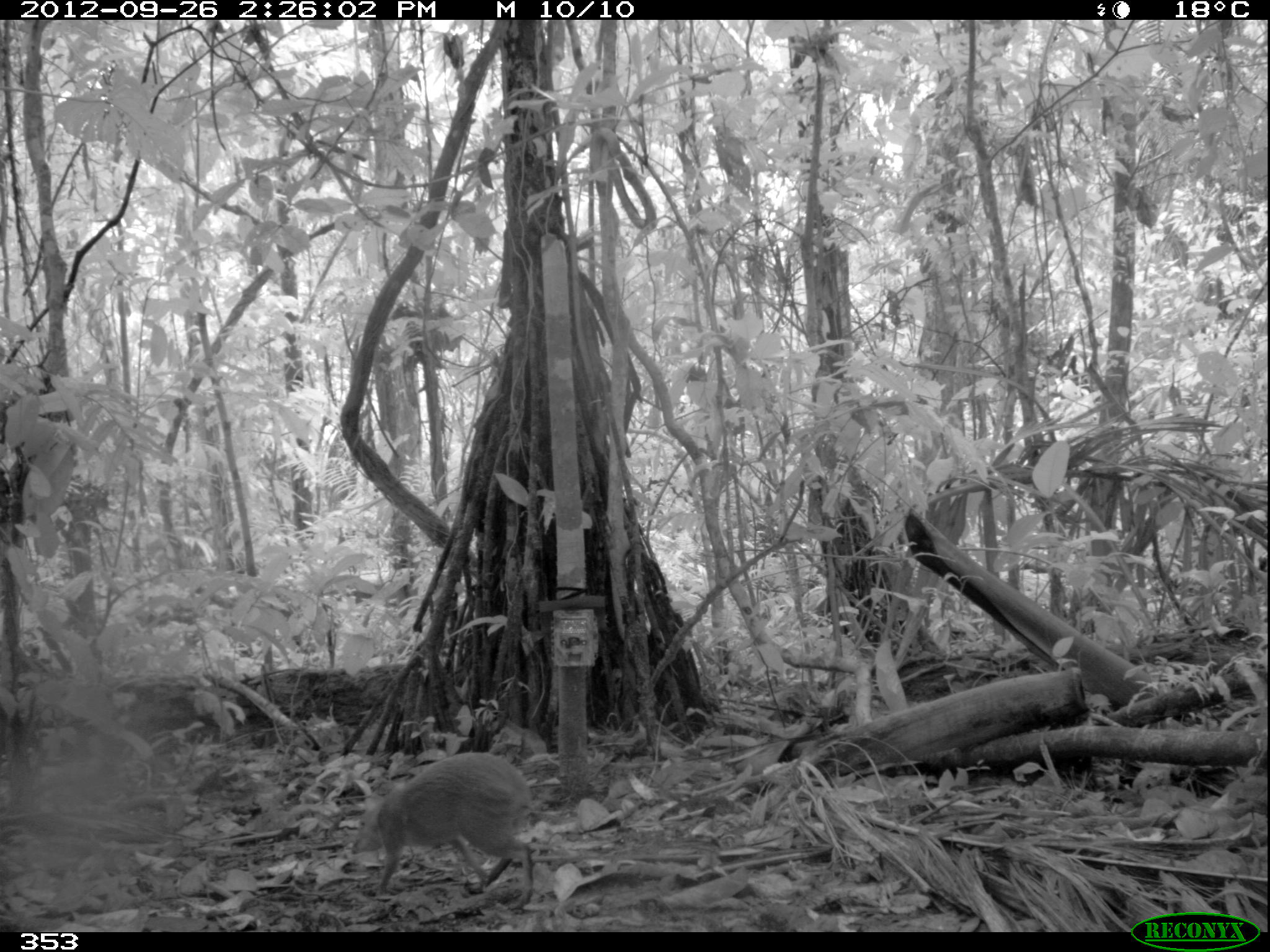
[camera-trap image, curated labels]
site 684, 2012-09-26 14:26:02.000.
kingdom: Animalia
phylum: Chordata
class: Mammalia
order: Rodentia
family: Dasyproctidae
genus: Dasyprocta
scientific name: Dasyprocta punctata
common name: central american agouti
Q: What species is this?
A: Dasyprocta punctata (central american agouti).